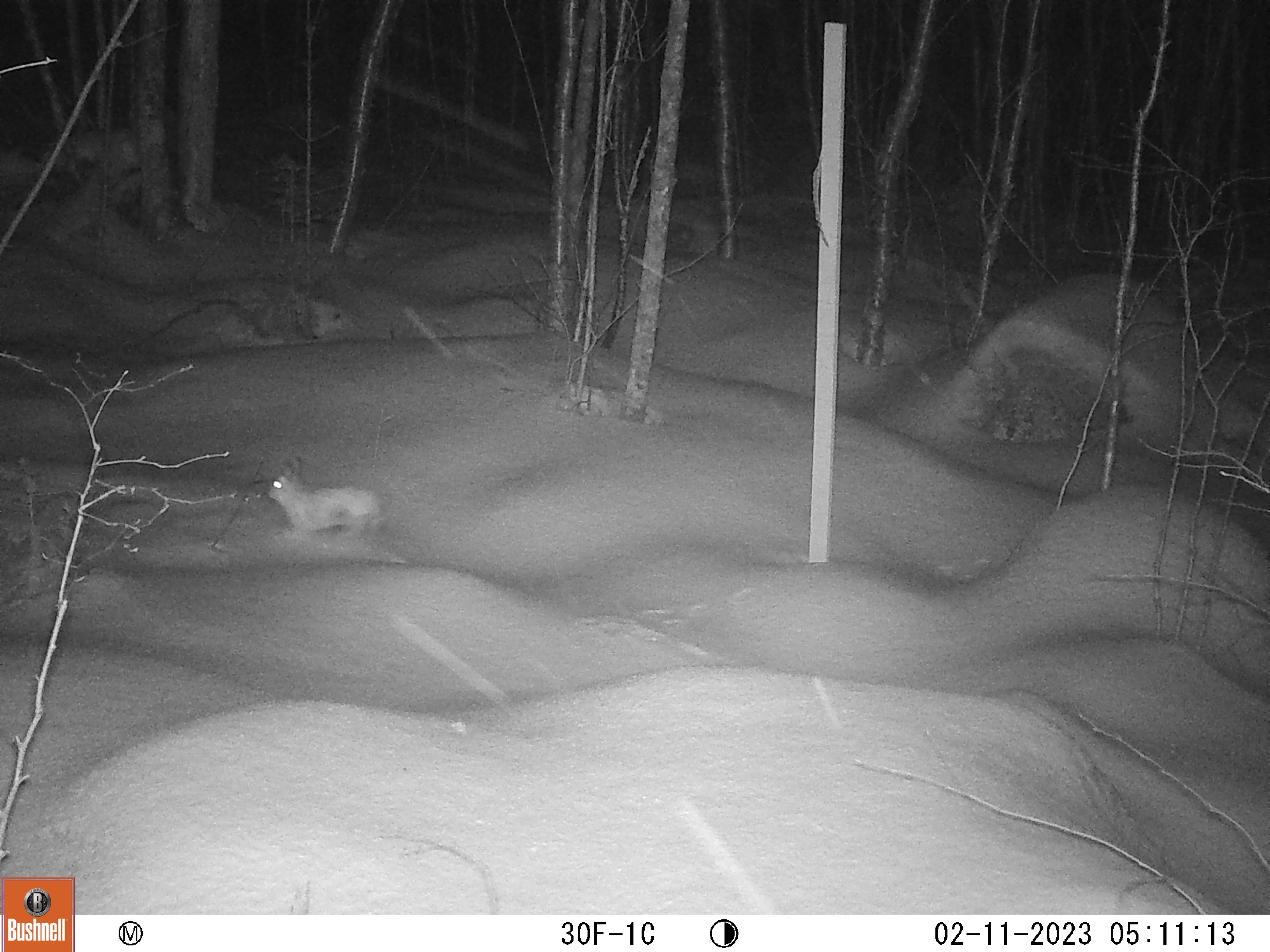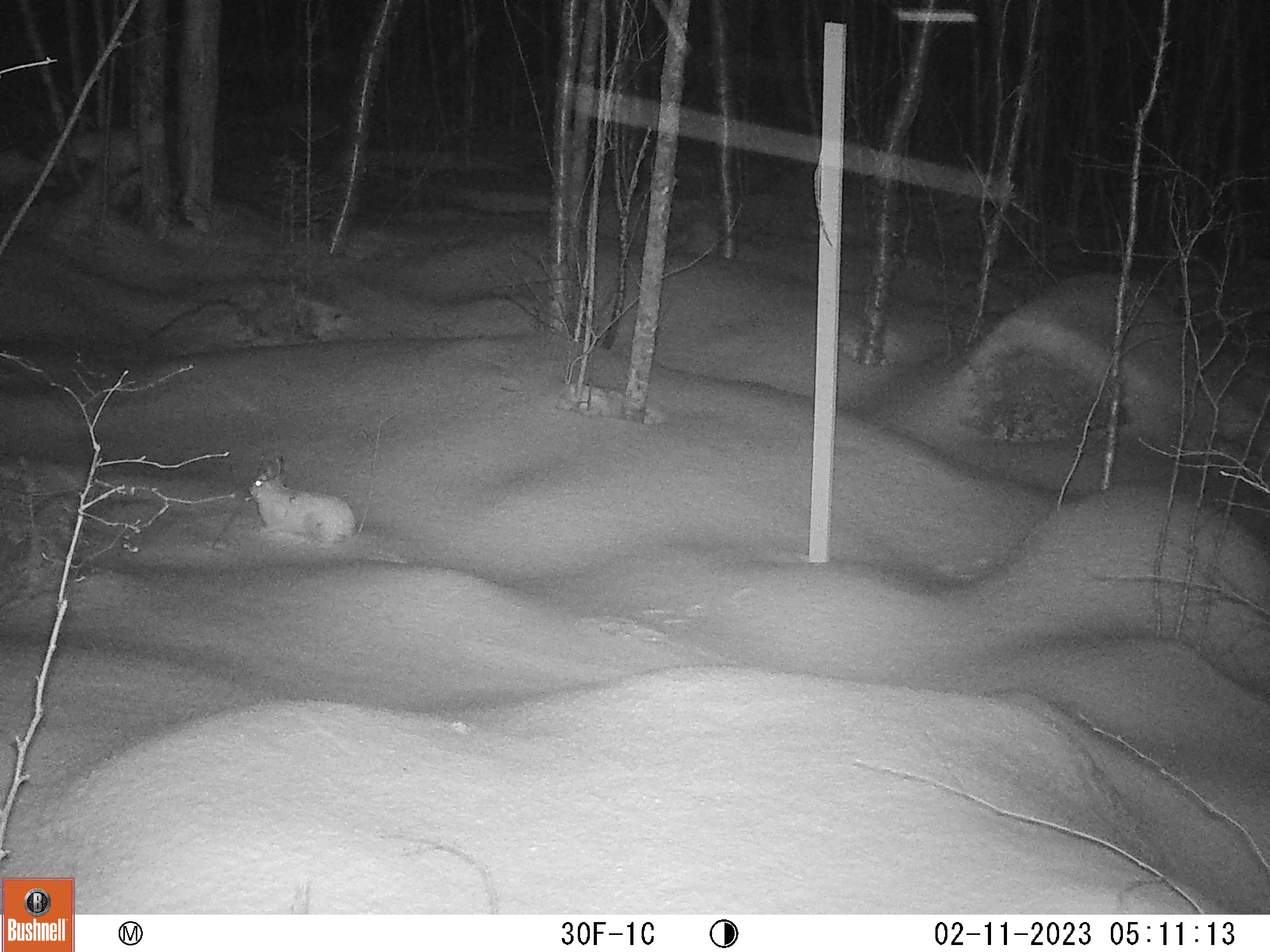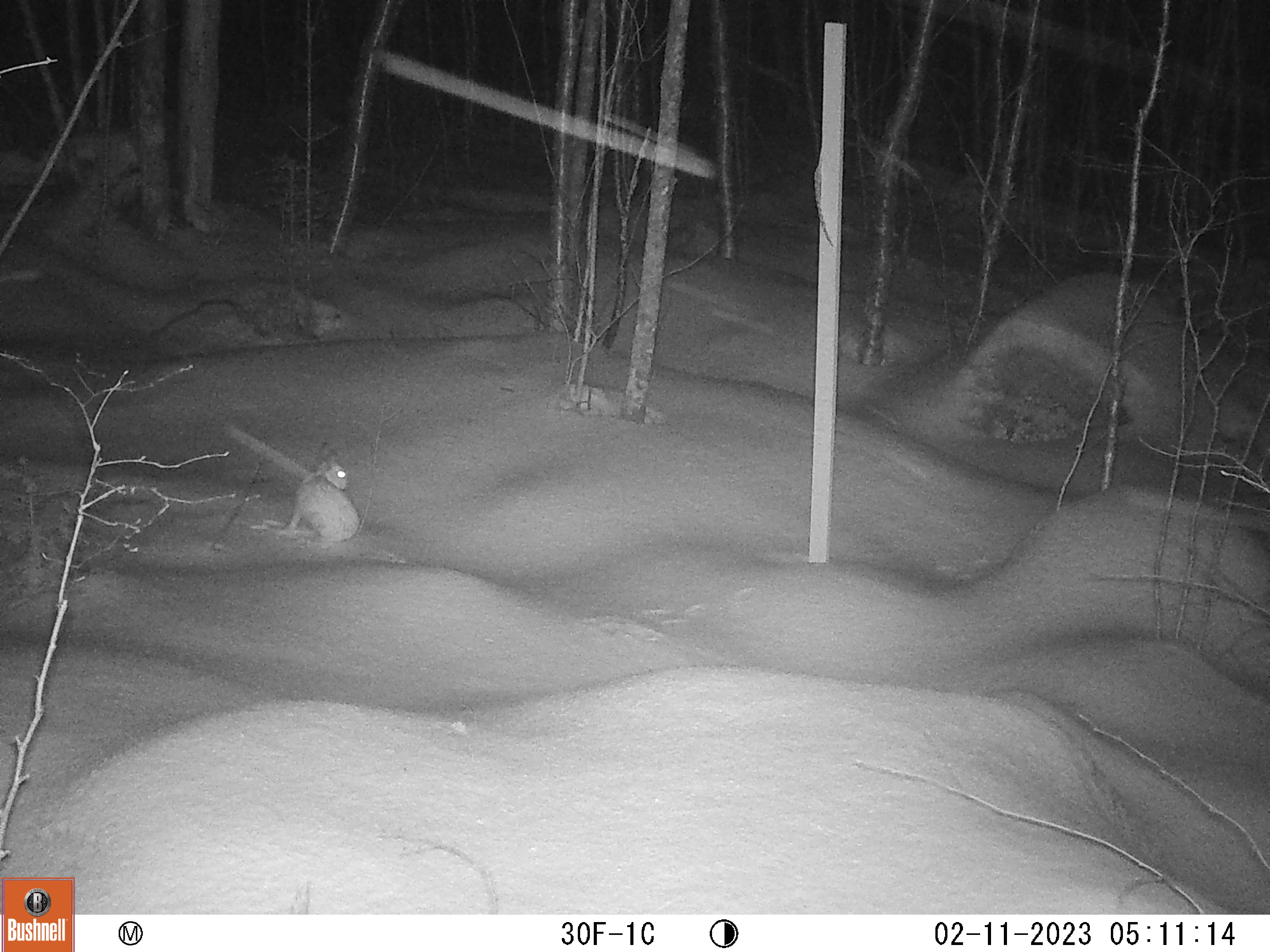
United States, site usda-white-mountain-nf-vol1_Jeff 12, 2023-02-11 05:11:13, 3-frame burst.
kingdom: Animalia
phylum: Chordata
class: Mammalia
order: Lagomorpha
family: Leporidae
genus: Lepus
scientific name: Lepus americanus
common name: snowshoe hare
Snowshoe hare (Lepus americanus).